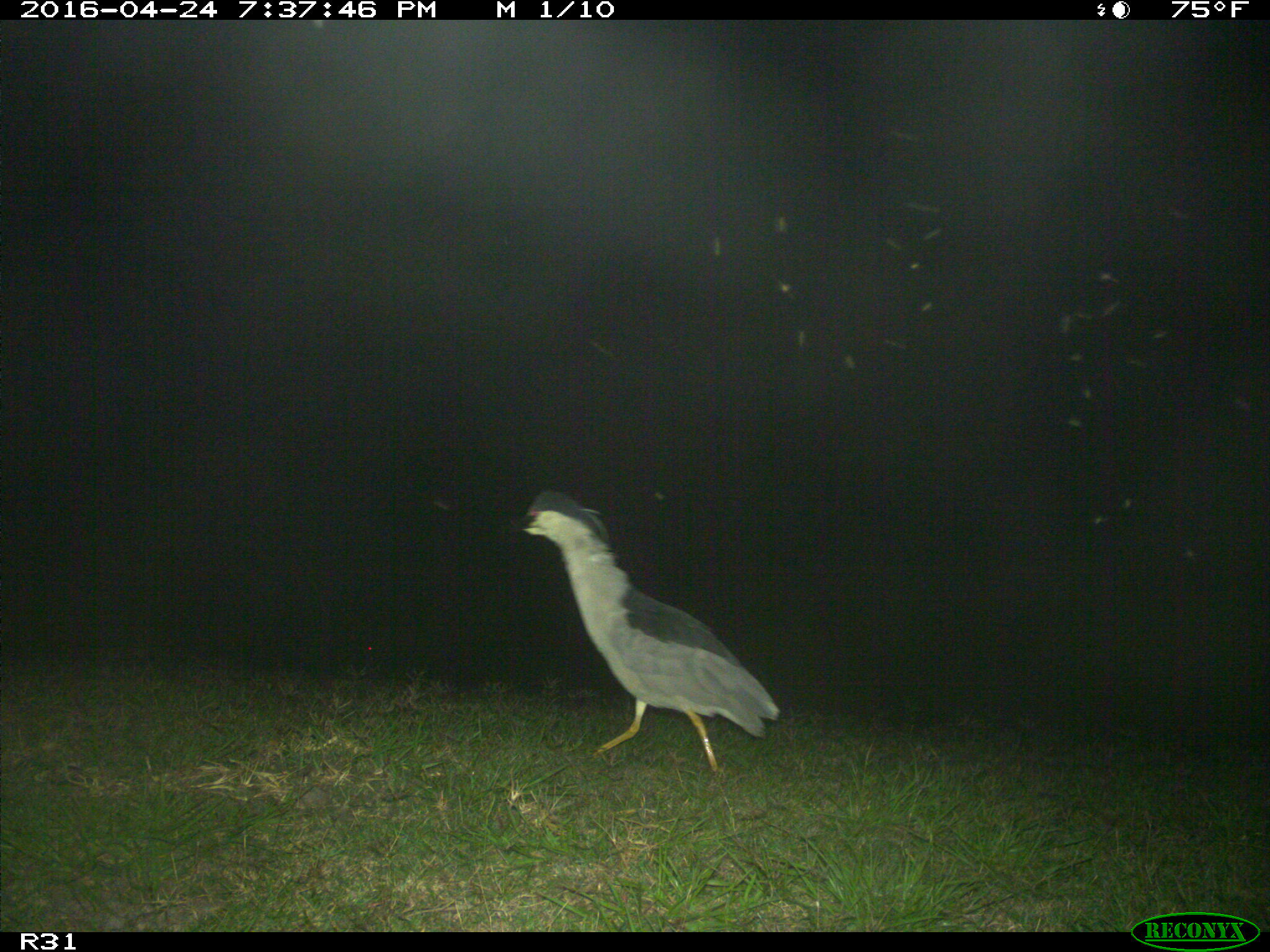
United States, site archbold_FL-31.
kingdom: Animalia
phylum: Chordata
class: Aves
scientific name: Aves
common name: birds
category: unidentified bird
Unidentified bird (birds) (Aves).